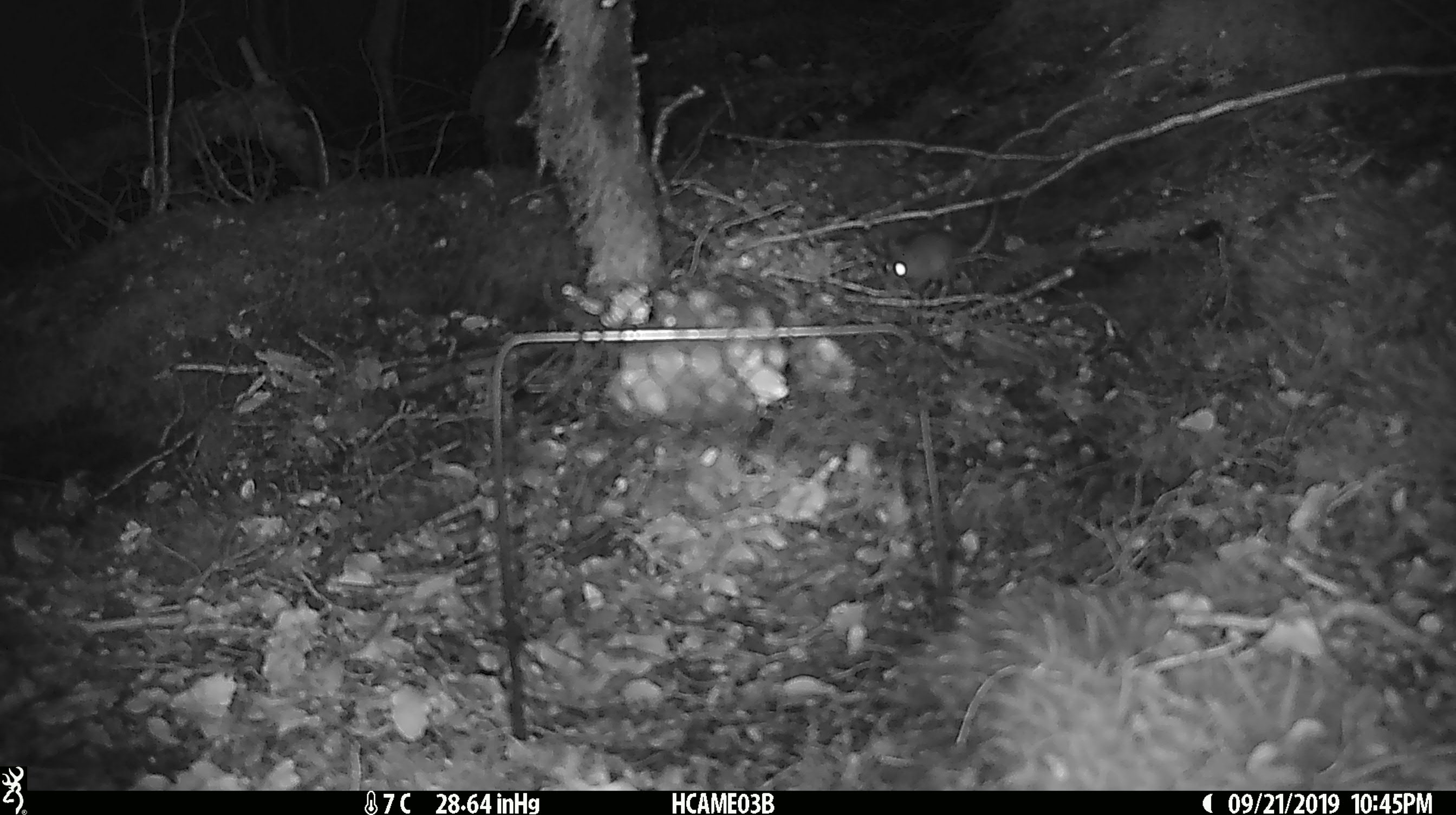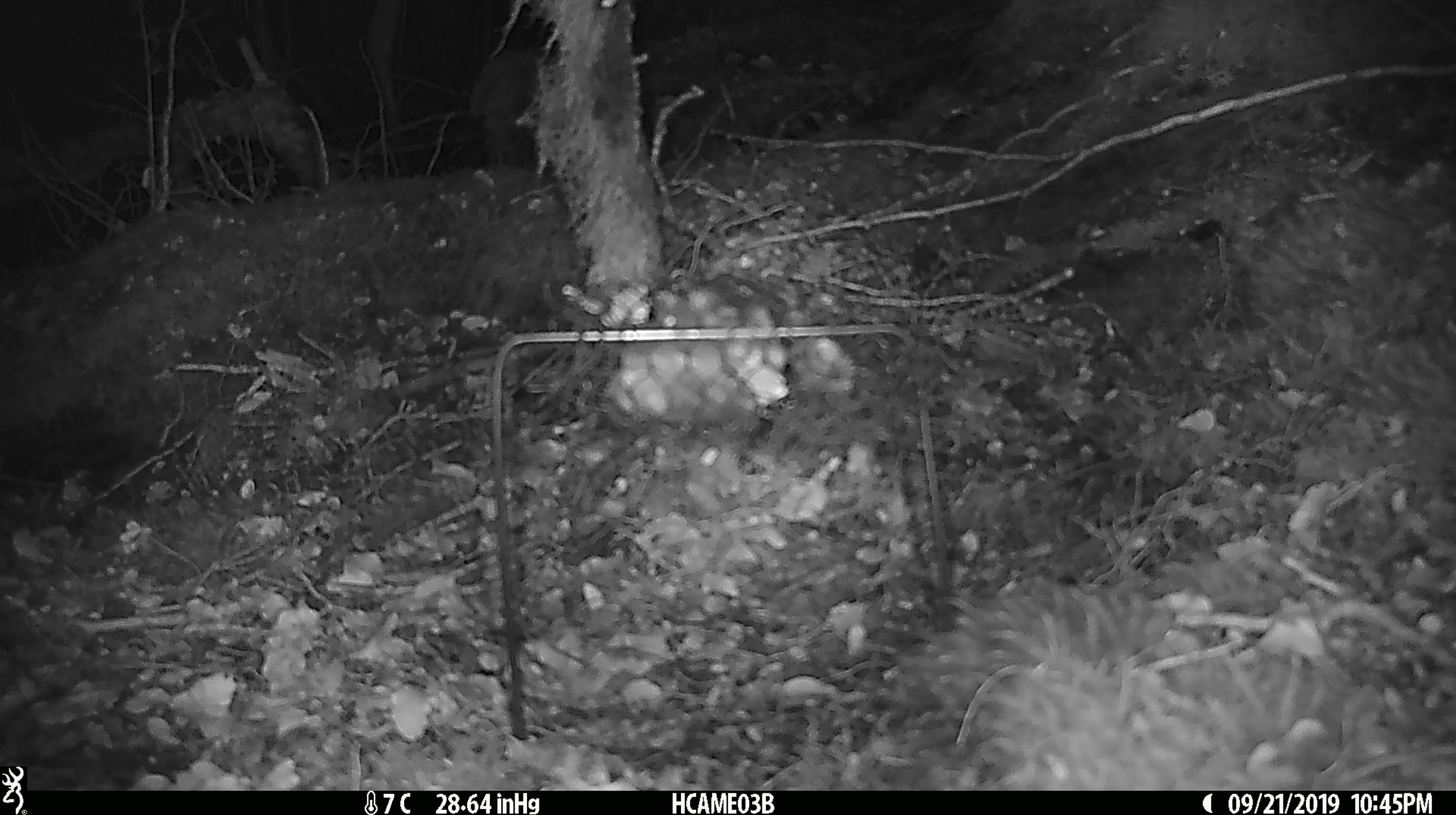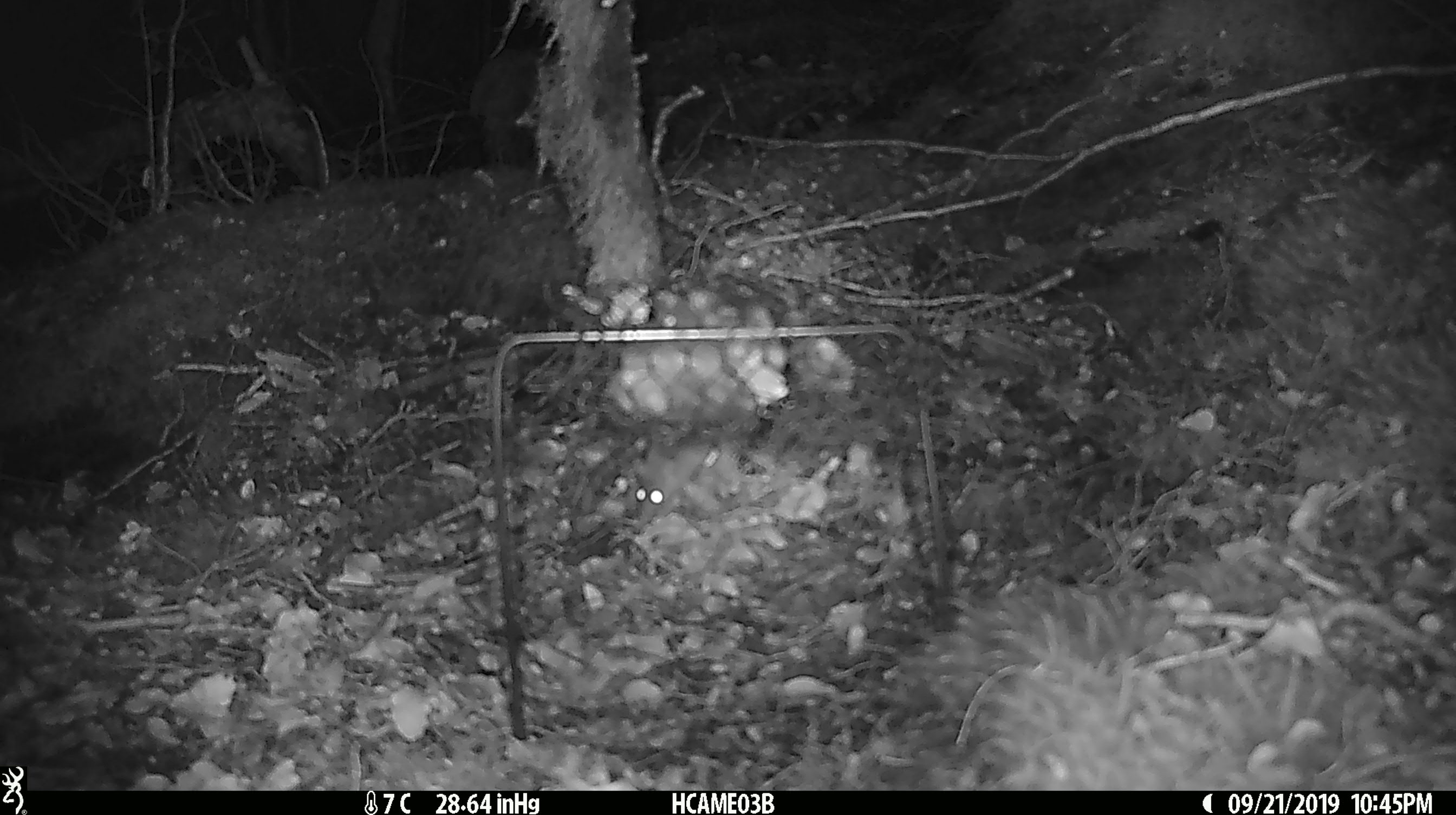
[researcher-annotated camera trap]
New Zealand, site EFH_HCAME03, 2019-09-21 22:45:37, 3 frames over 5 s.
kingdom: Animalia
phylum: Chordata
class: Mammalia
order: Rodentia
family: Muridae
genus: Mus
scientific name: Mus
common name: mouse